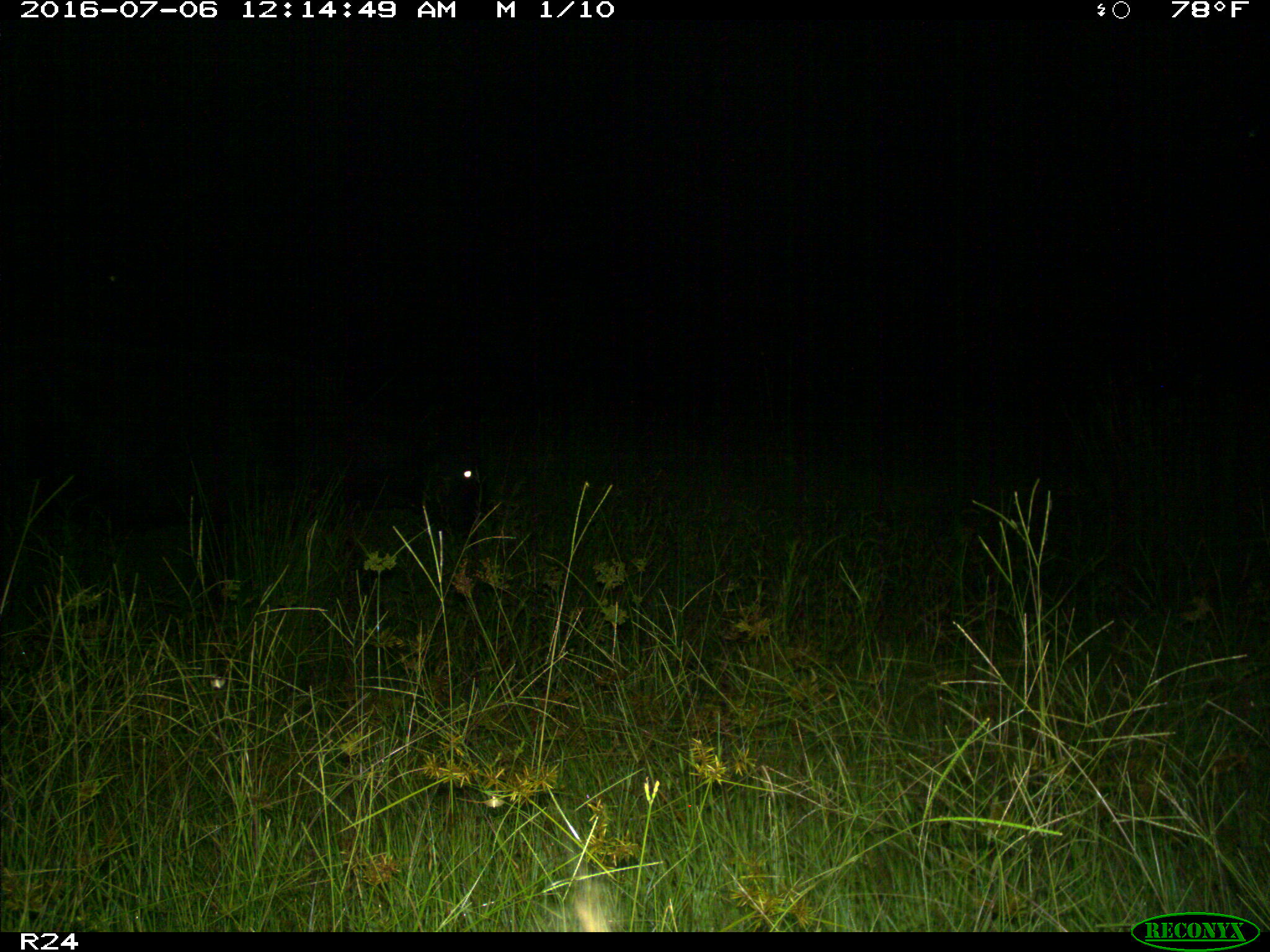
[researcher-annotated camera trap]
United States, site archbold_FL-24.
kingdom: Animalia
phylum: Chordata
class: Mammalia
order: Artiodactyla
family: Bovidae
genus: Bos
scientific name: Bos taurus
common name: domestic cow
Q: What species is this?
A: Bos taurus (domestic cow).